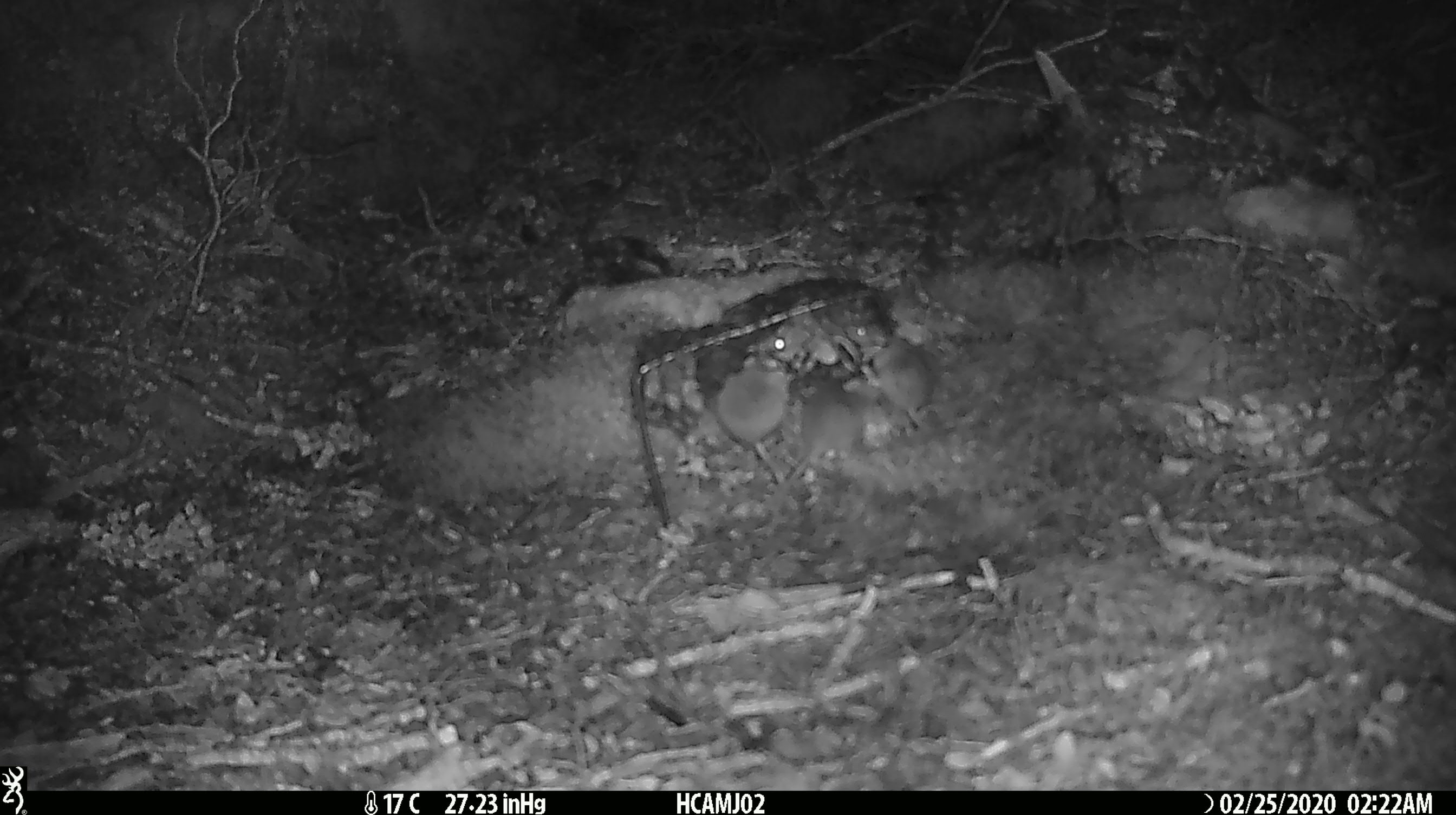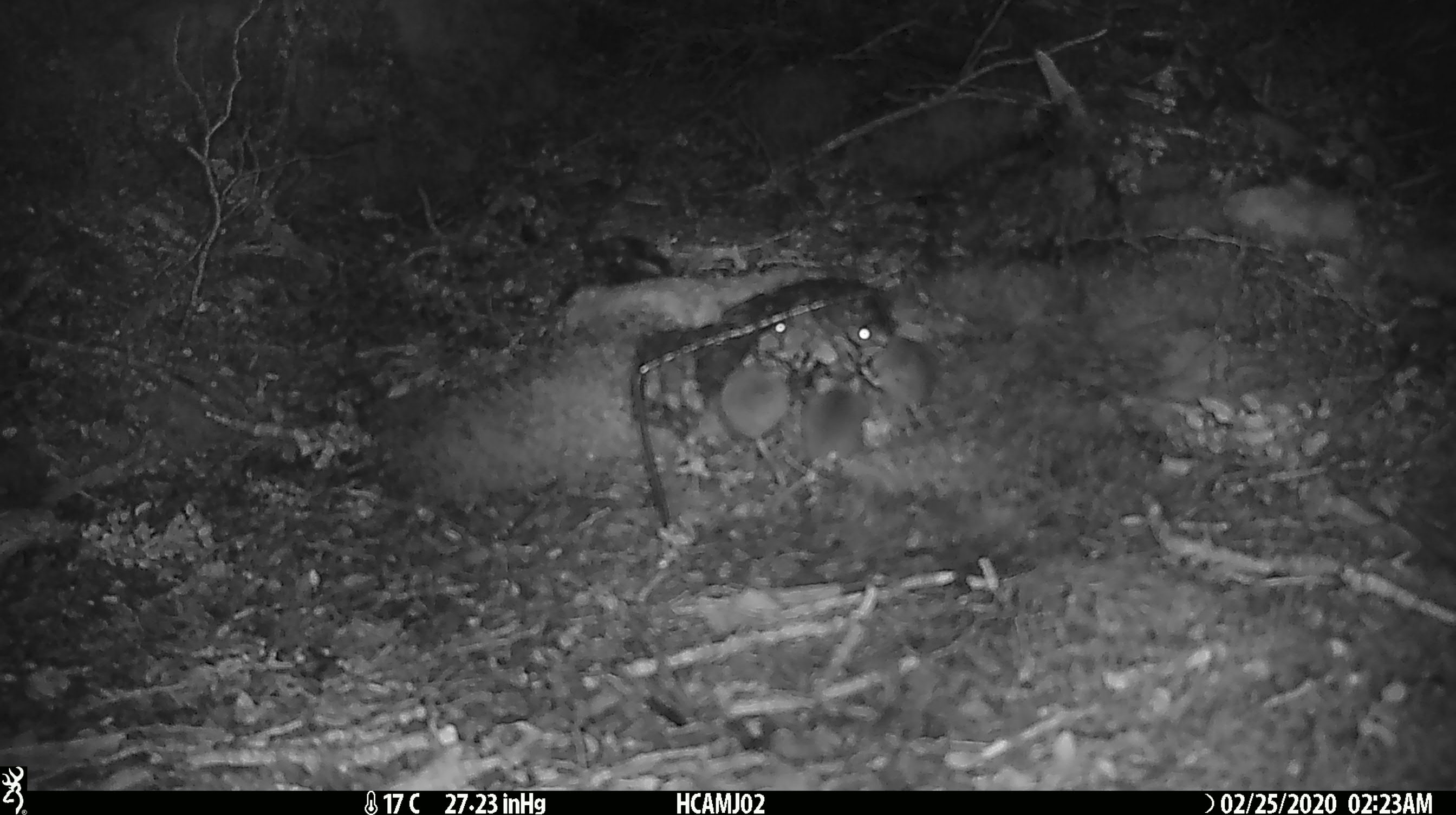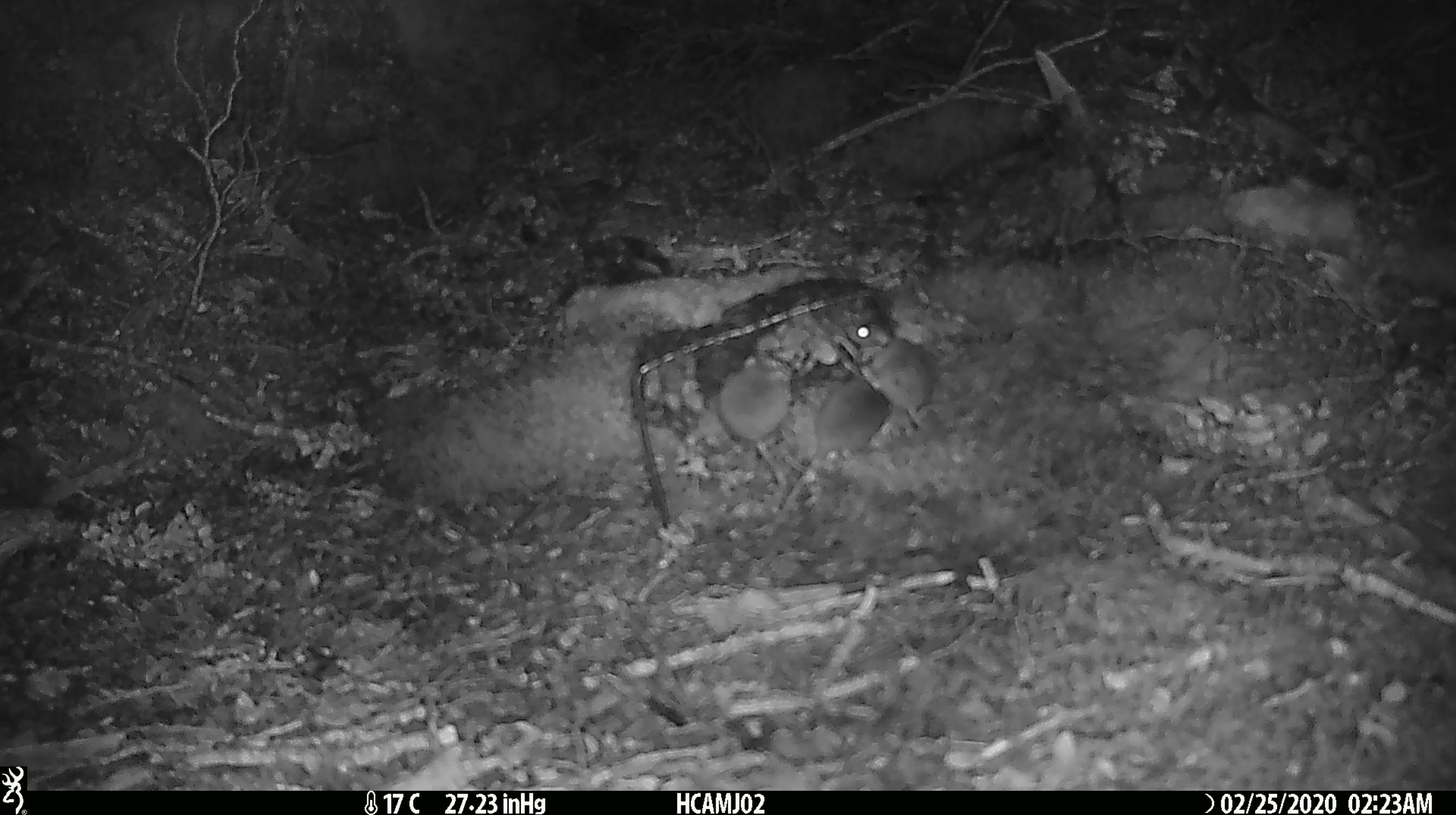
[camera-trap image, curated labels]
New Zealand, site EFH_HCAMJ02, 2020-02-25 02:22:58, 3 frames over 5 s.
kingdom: Animalia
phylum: Chordata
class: Mammalia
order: Rodentia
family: Muridae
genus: Mus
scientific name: Mus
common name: mouse